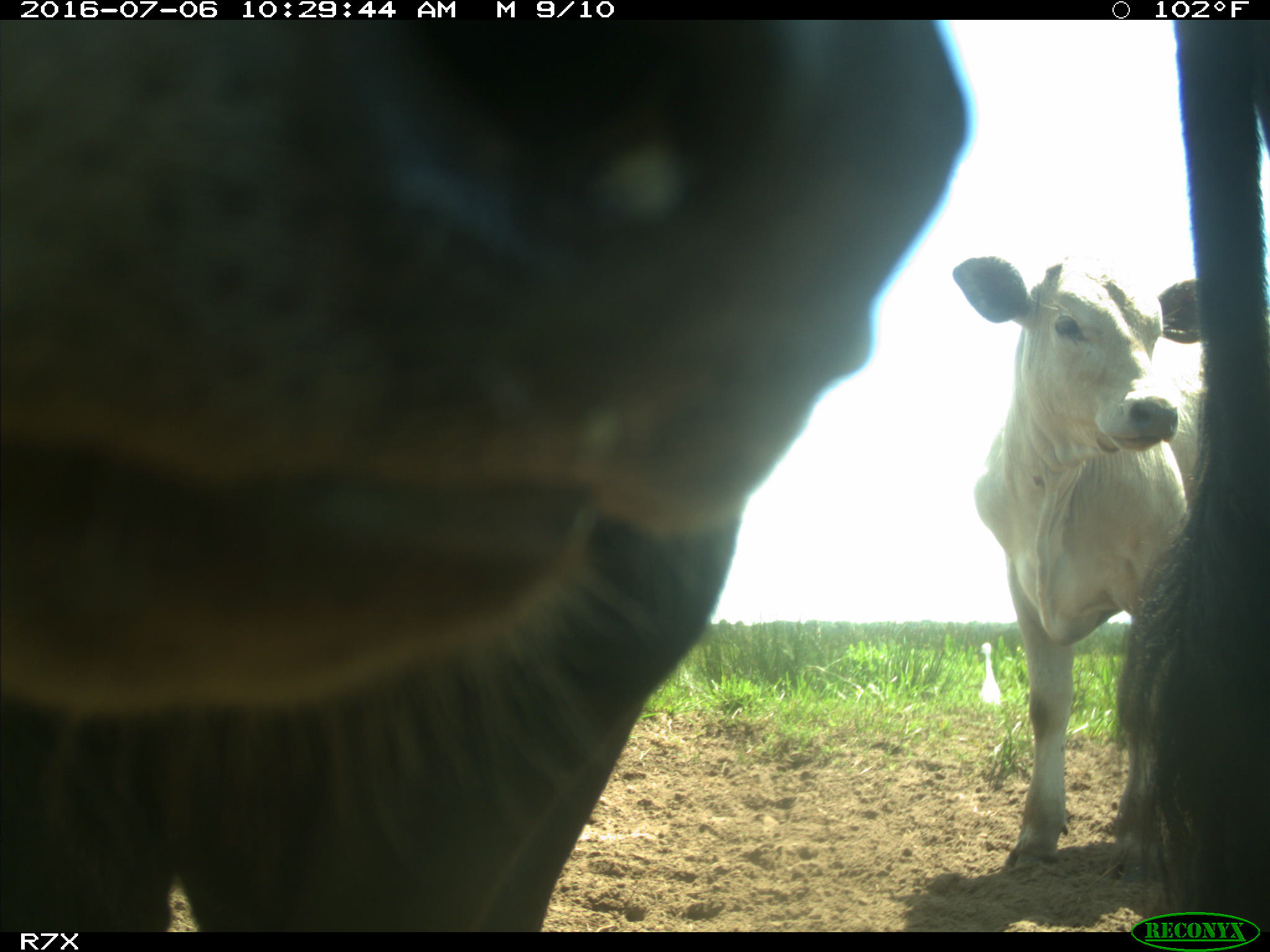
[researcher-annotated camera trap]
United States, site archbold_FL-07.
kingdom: Animalia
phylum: Chordata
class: Mammalia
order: Artiodactyla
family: Bovidae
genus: Bos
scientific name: Bos taurus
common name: domestic cow